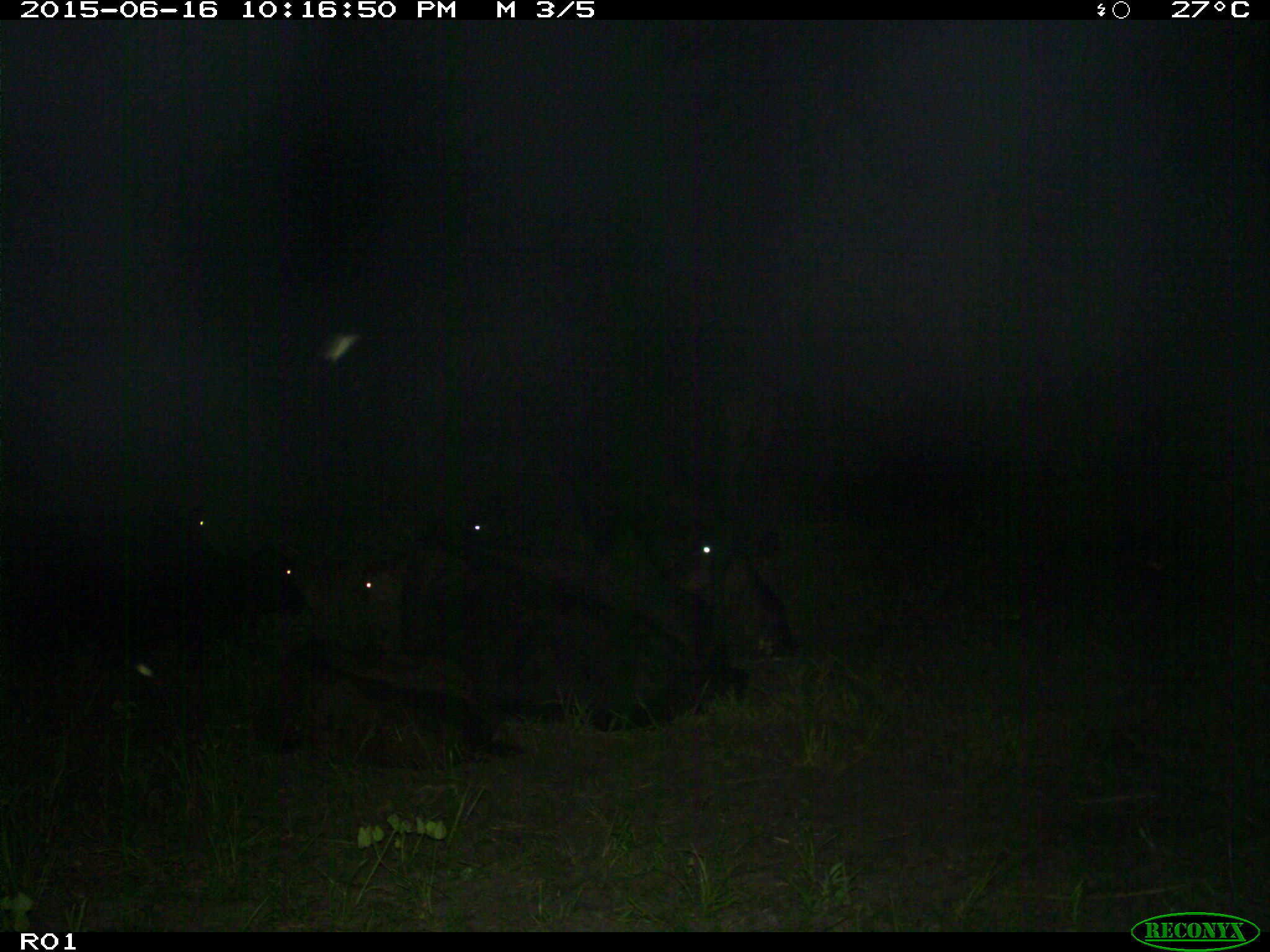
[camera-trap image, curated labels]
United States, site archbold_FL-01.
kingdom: Animalia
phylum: Chordata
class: Mammalia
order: Artiodactyla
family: Bovidae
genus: Bos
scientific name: Bos taurus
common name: domestic cow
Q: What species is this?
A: Bos taurus (domestic cow).